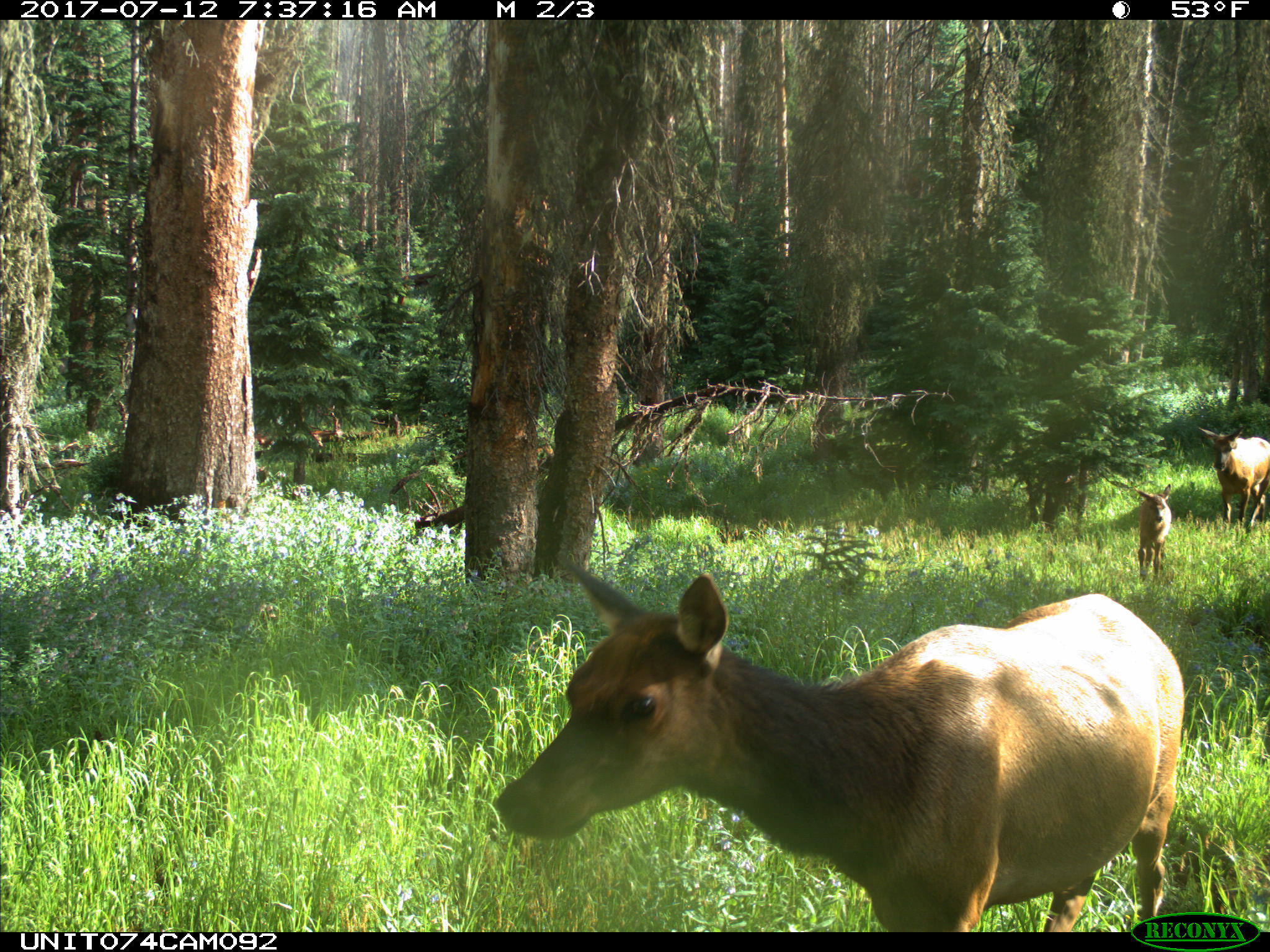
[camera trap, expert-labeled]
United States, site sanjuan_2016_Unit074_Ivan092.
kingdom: Animalia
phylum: Chordata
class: Mammalia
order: Artiodactyla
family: Cervidae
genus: Cervus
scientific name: Cervus elaphus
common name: red deer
Cervus elaphus (red deer).